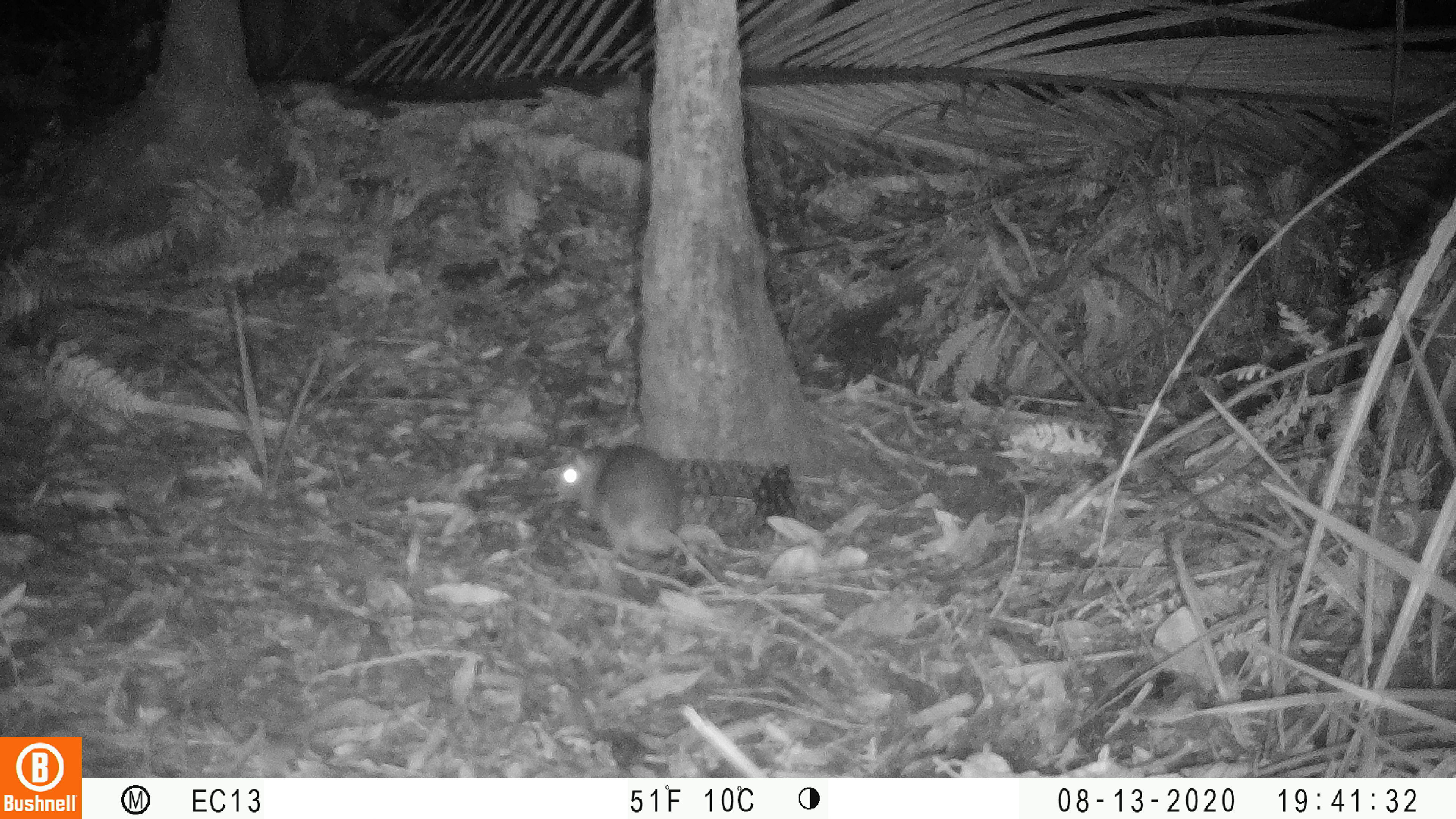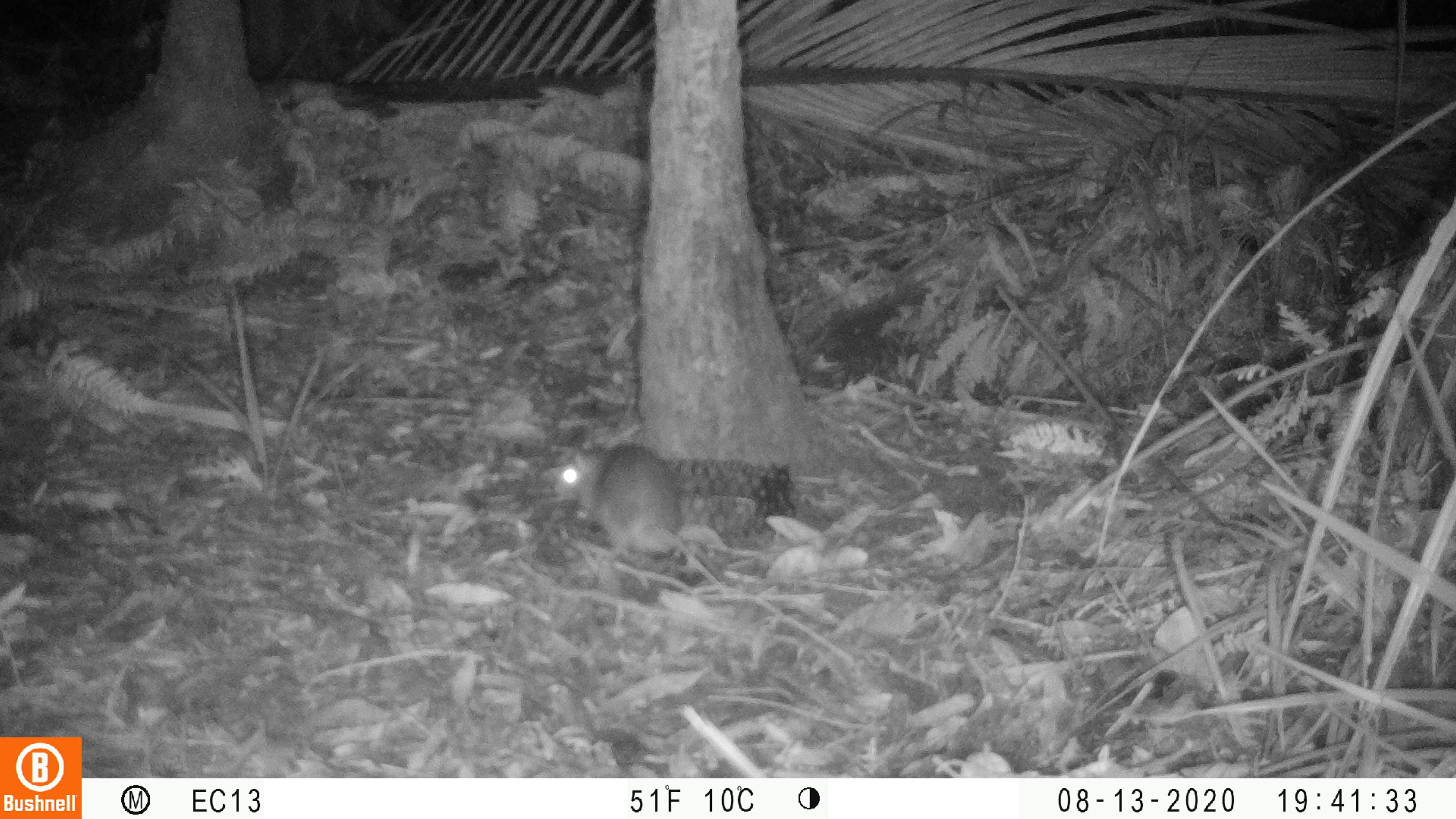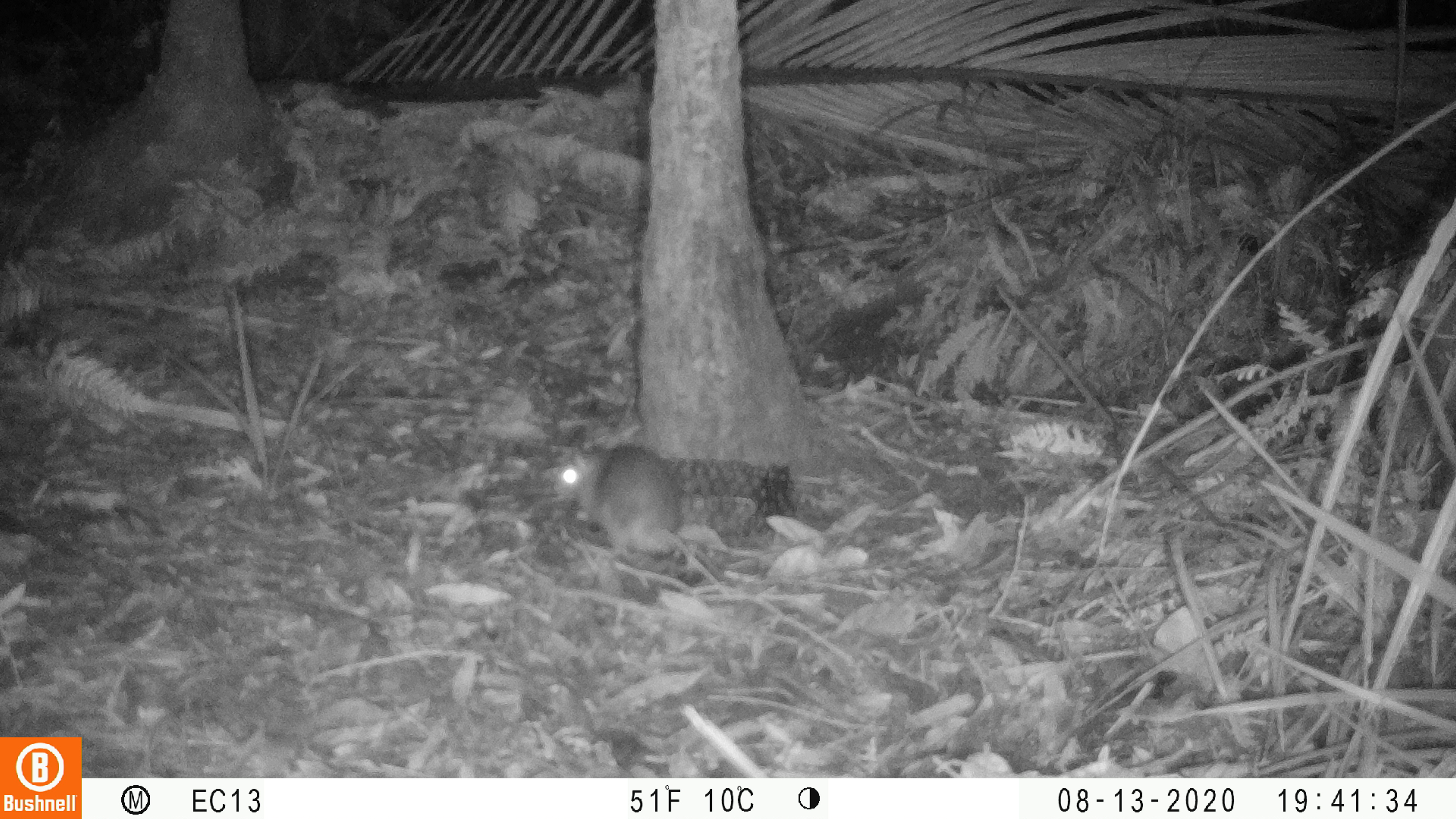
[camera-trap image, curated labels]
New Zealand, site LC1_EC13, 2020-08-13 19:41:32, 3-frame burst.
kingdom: Animalia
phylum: Chordata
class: Mammalia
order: Rodentia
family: Muridae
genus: Rattus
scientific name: Rattus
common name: rat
Rat (Rattus).